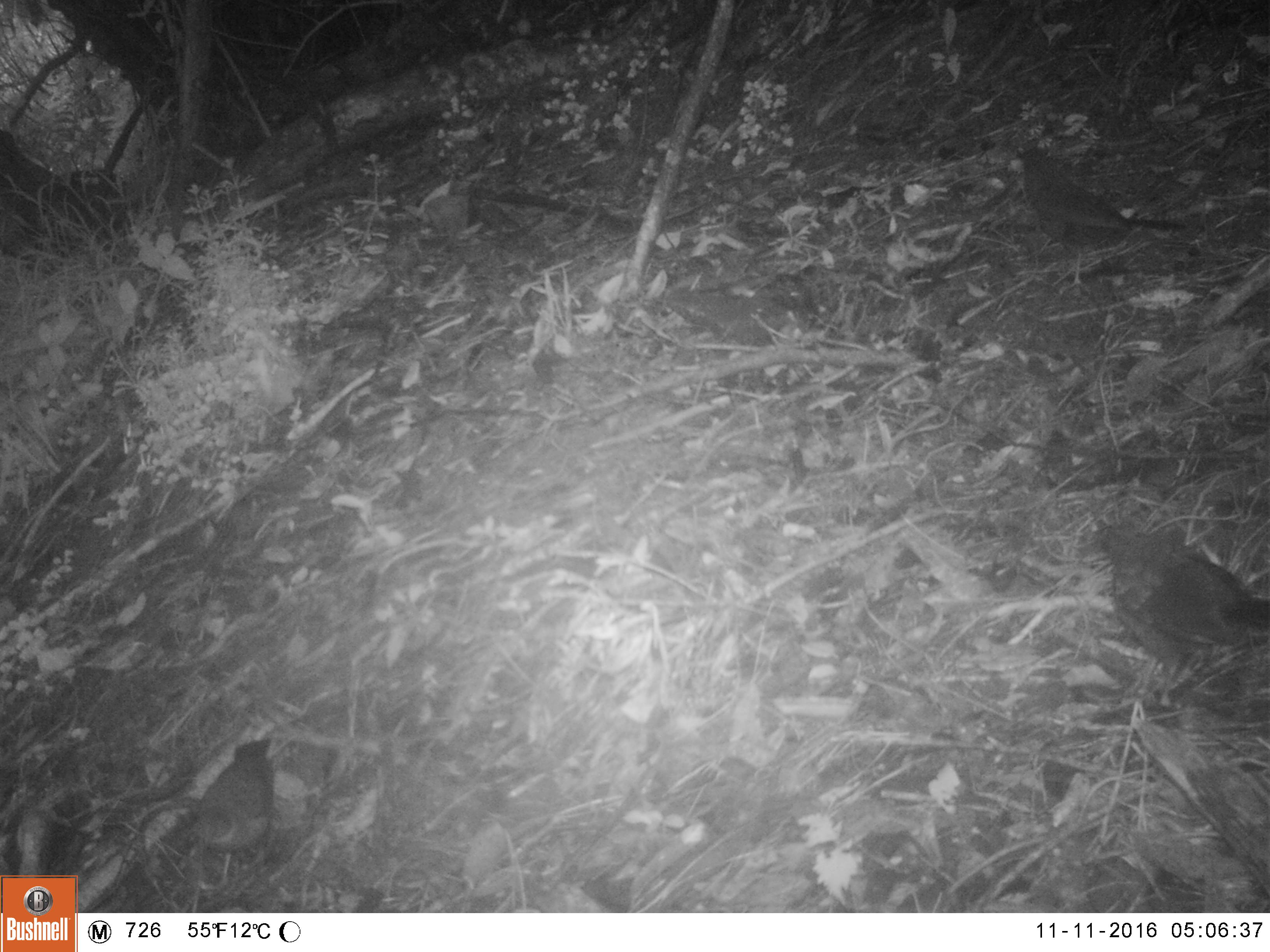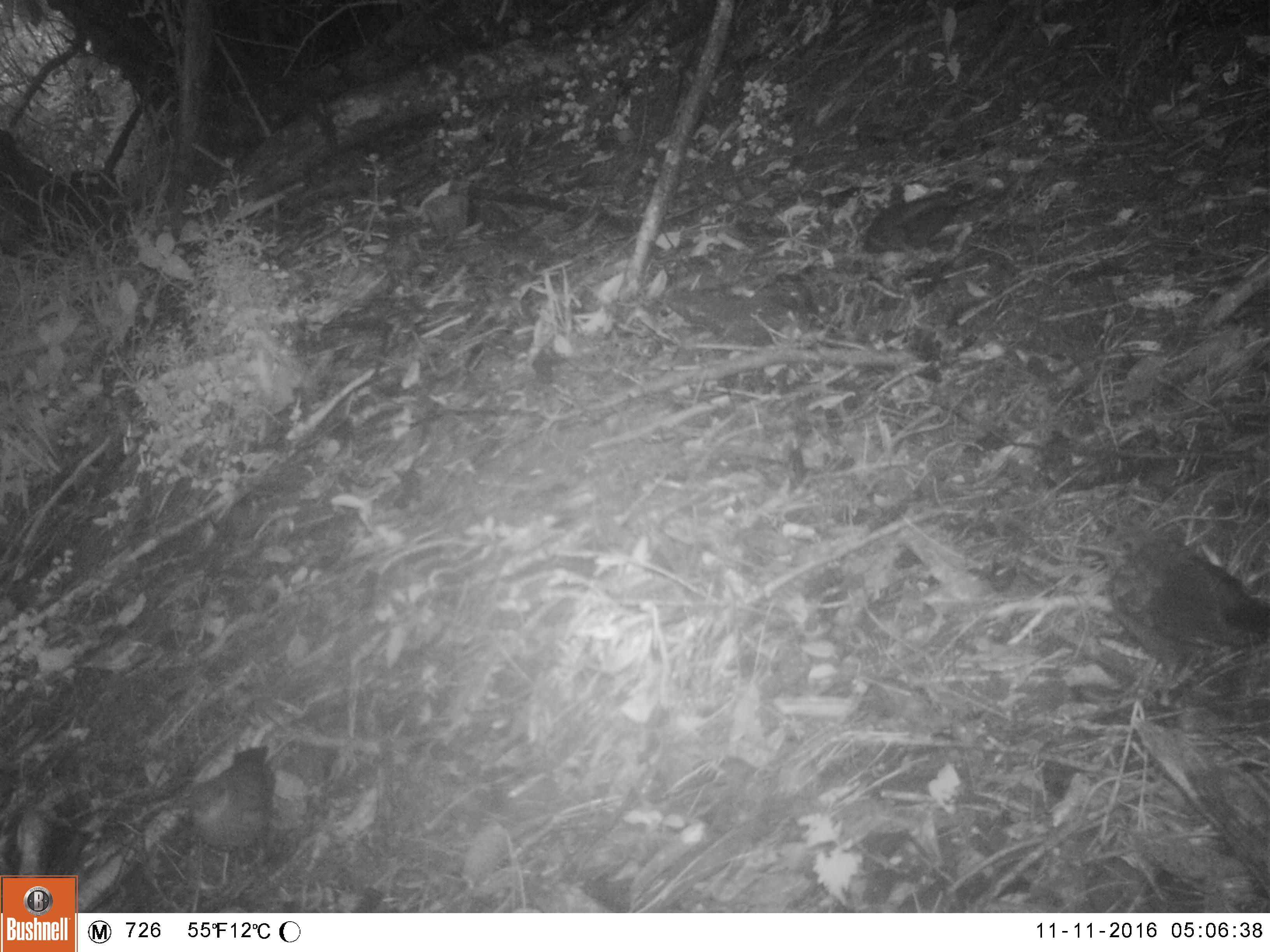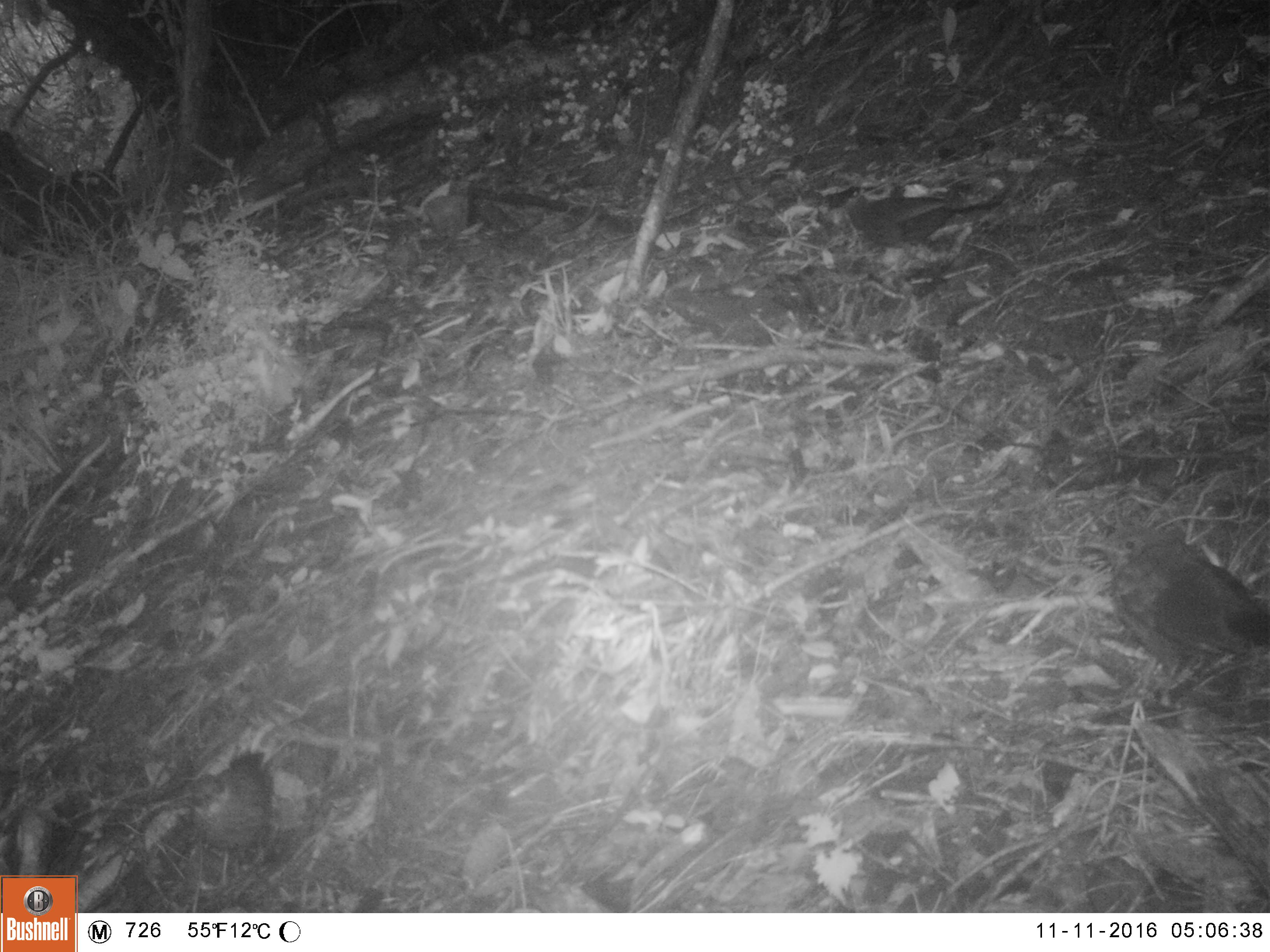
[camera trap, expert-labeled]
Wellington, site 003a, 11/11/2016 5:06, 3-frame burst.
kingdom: Animalia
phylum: Chordata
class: Aves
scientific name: Aves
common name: bird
Bird (Aves).